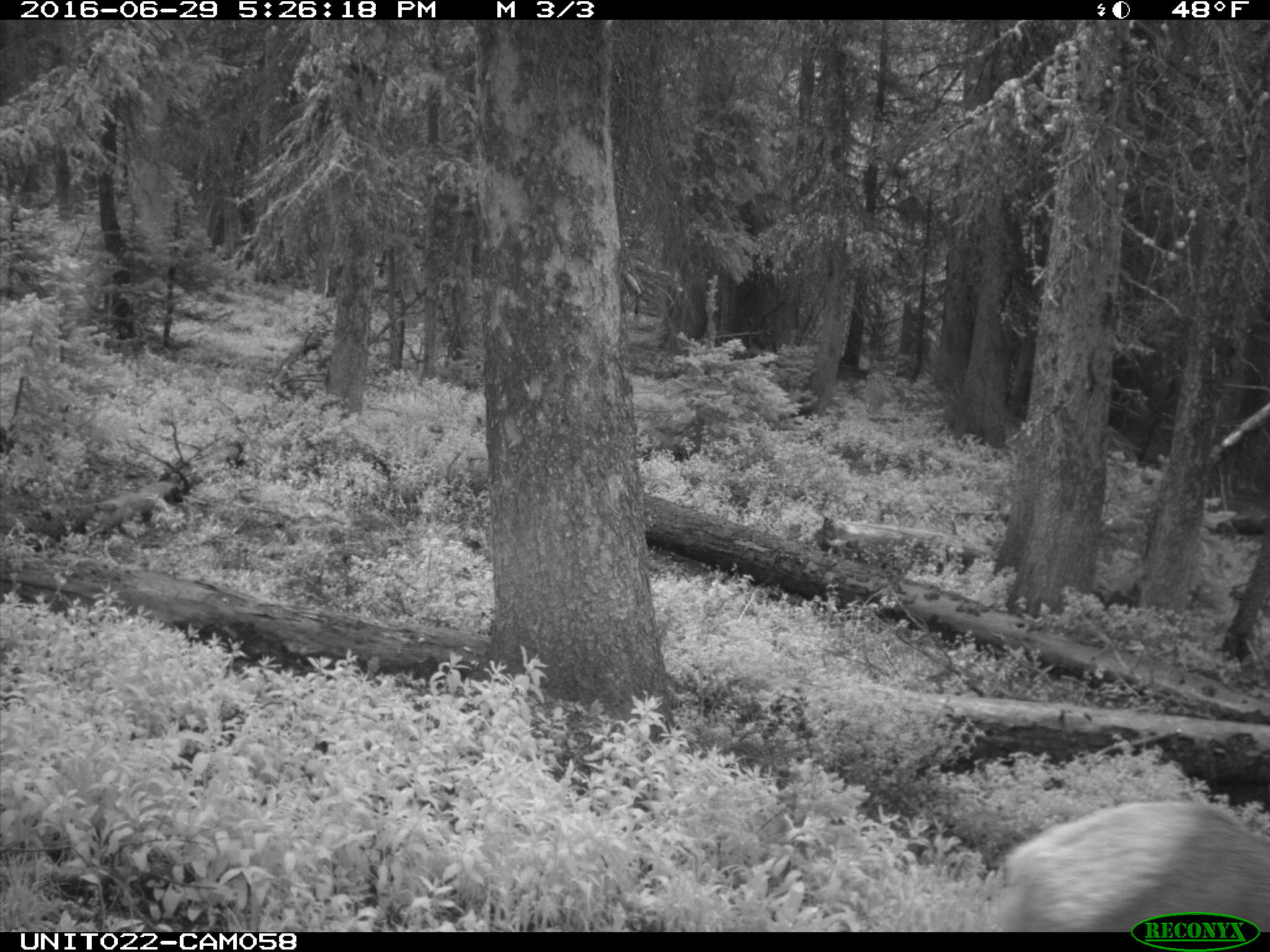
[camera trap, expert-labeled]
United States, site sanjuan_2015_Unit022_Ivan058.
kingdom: Animalia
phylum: Chordata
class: Mammalia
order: Artiodactyla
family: Cervidae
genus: Cervus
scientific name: Cervus elaphus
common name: red deer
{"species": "Cervus elaphus (red deer)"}